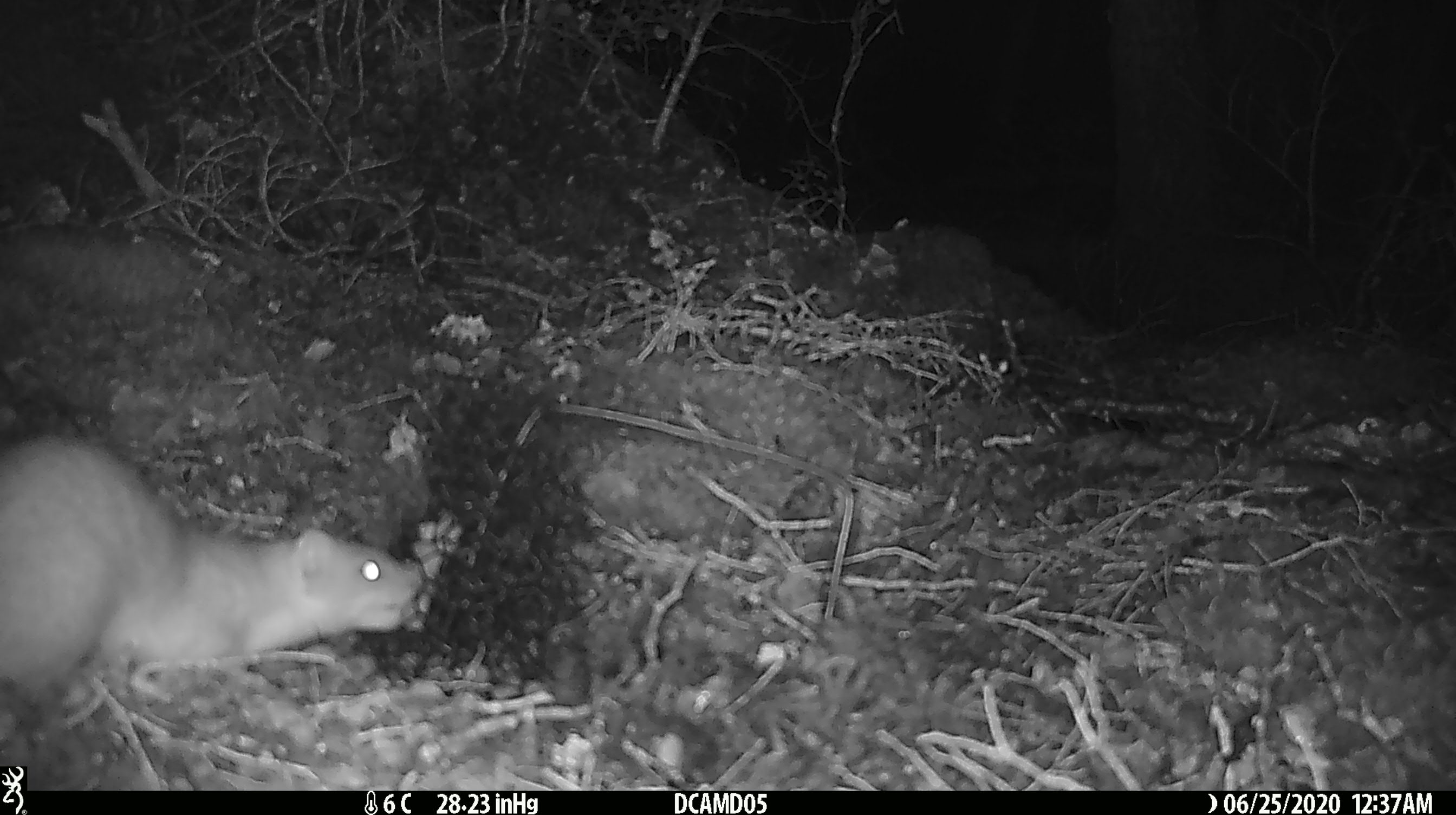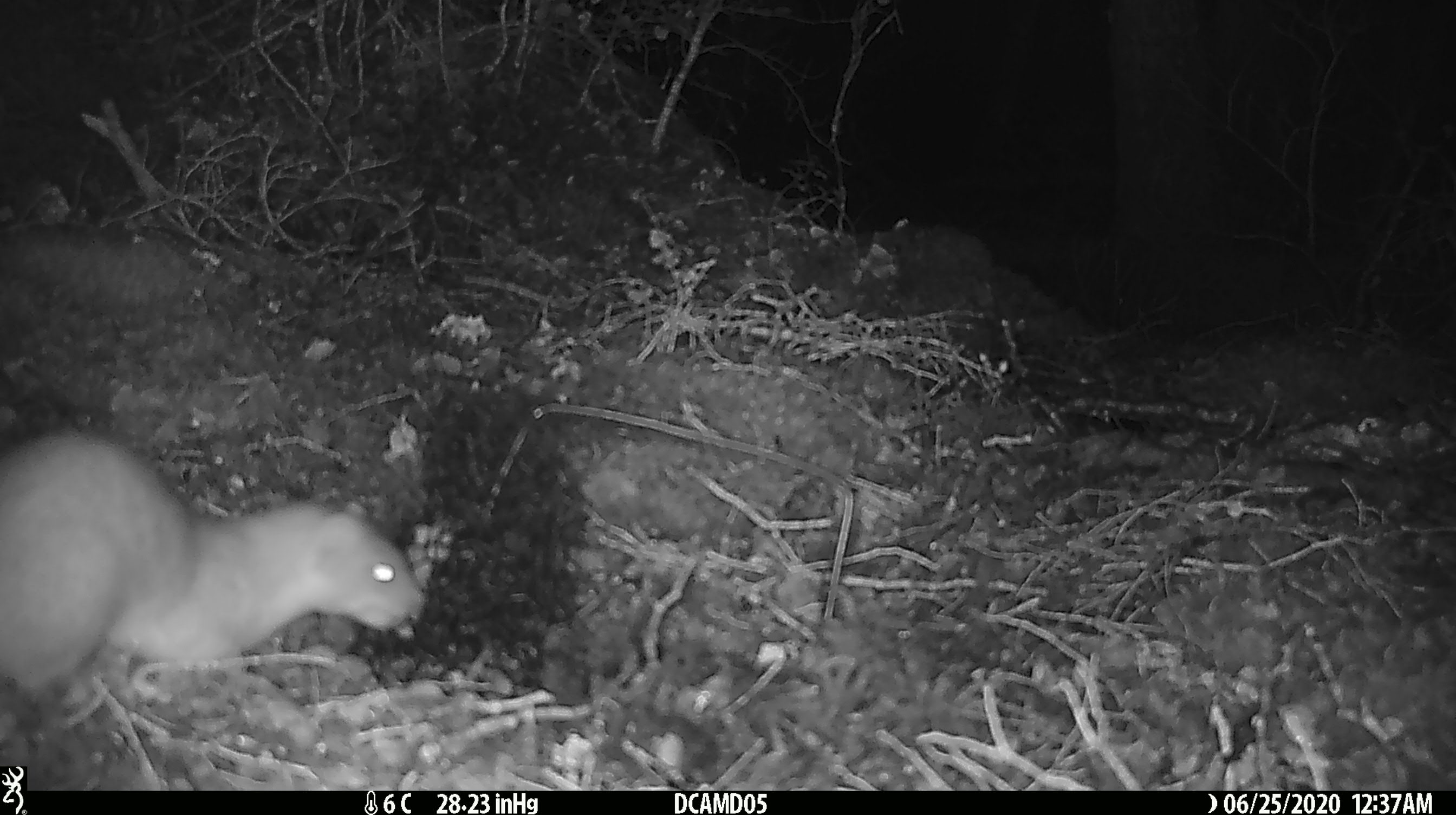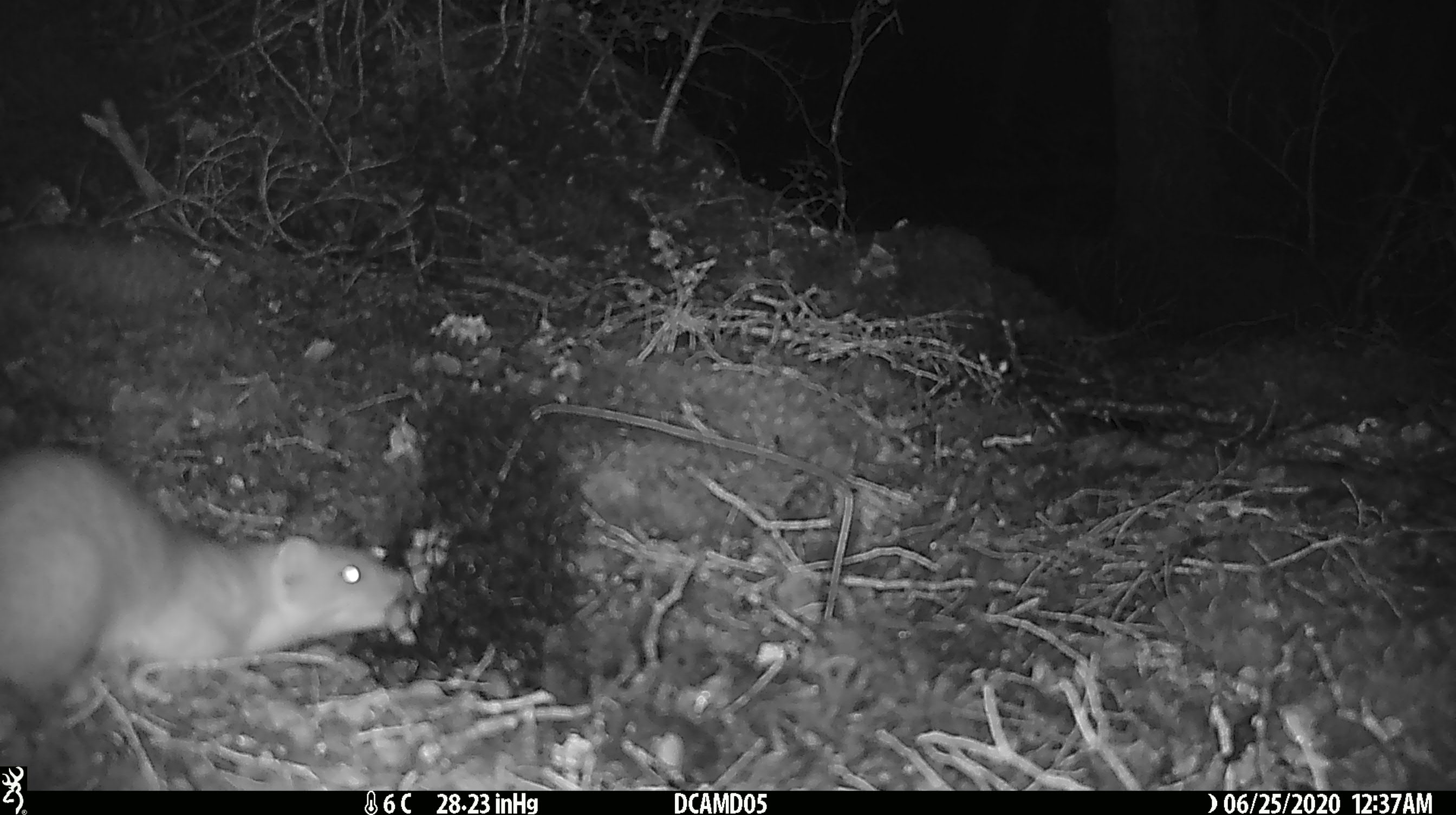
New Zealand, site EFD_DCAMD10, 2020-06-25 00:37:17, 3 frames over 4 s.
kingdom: Animalia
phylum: Chordata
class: Mammalia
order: Carnivora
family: Mustelidae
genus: Mustela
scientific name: Mustela erminea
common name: stoat